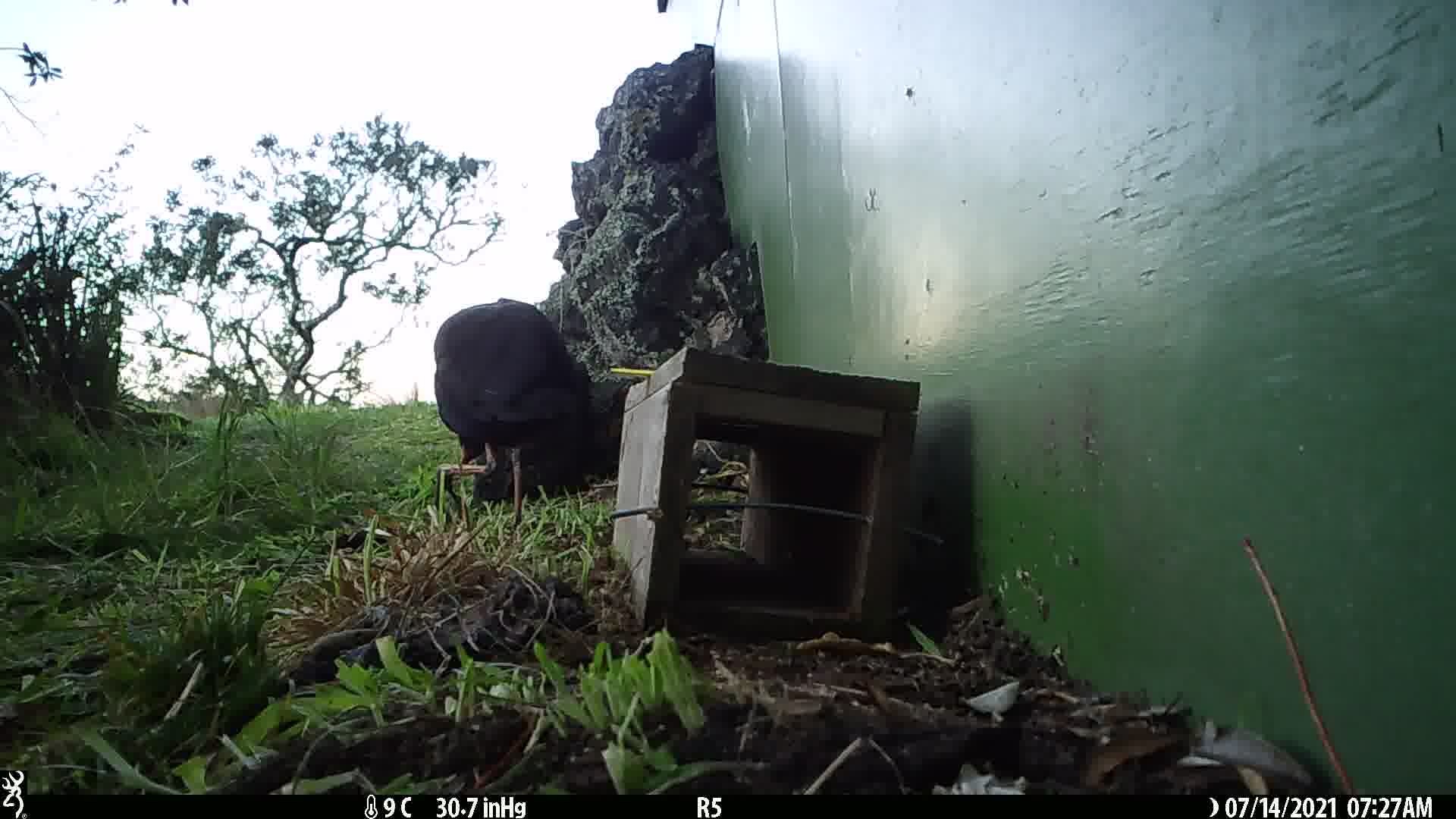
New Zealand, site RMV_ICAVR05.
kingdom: Animalia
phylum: Chordata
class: Aves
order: Gruiformes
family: Rallidae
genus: Porphyrio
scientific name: Porphyrio melanotus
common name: australasian swamphen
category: pukeko